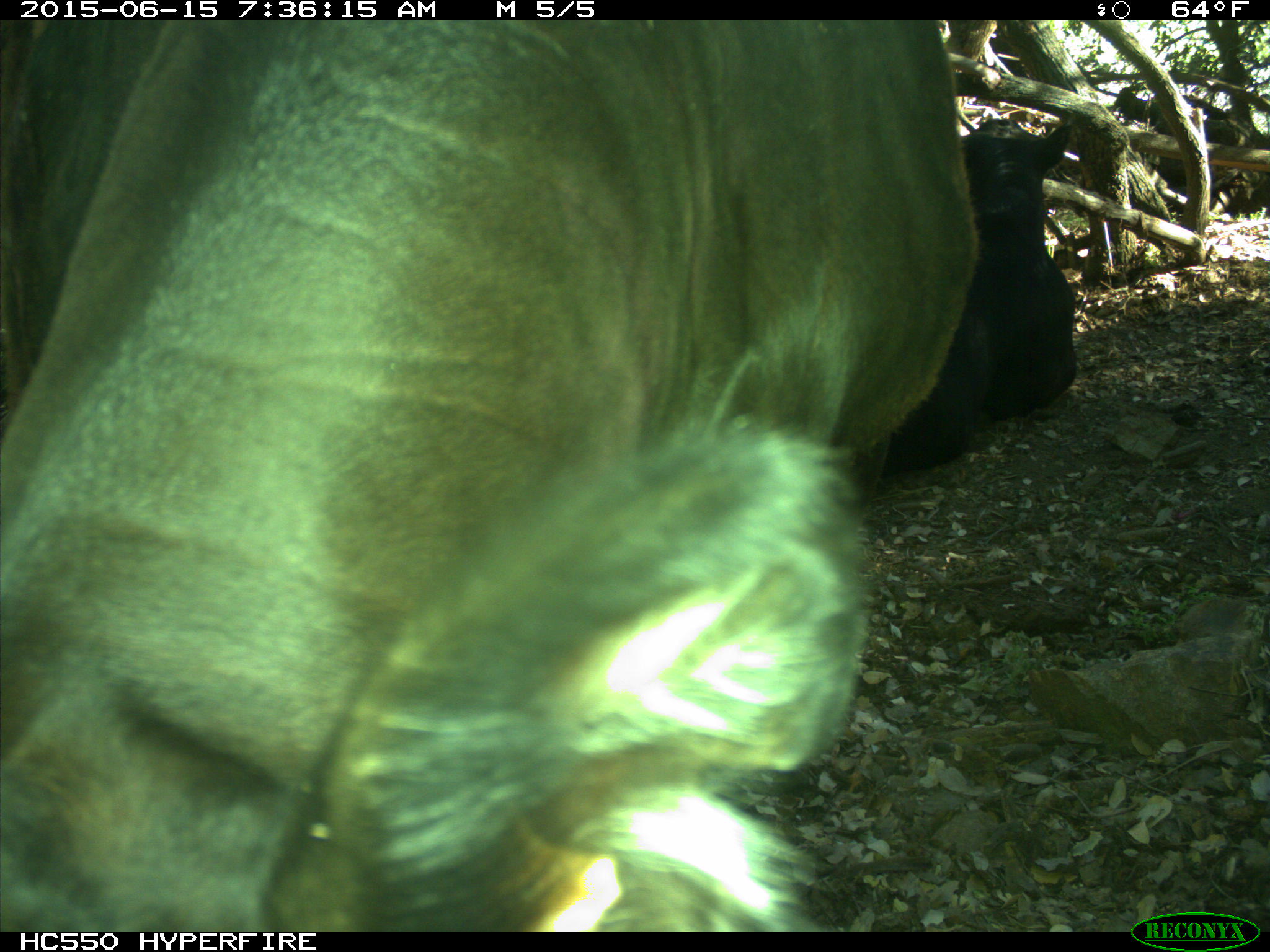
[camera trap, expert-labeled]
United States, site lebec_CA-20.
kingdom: Animalia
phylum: Chordata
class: Mammalia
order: Artiodactyla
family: Bovidae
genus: Bos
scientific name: Bos taurus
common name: domestic cow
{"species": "Bos taurus (domestic cow)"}